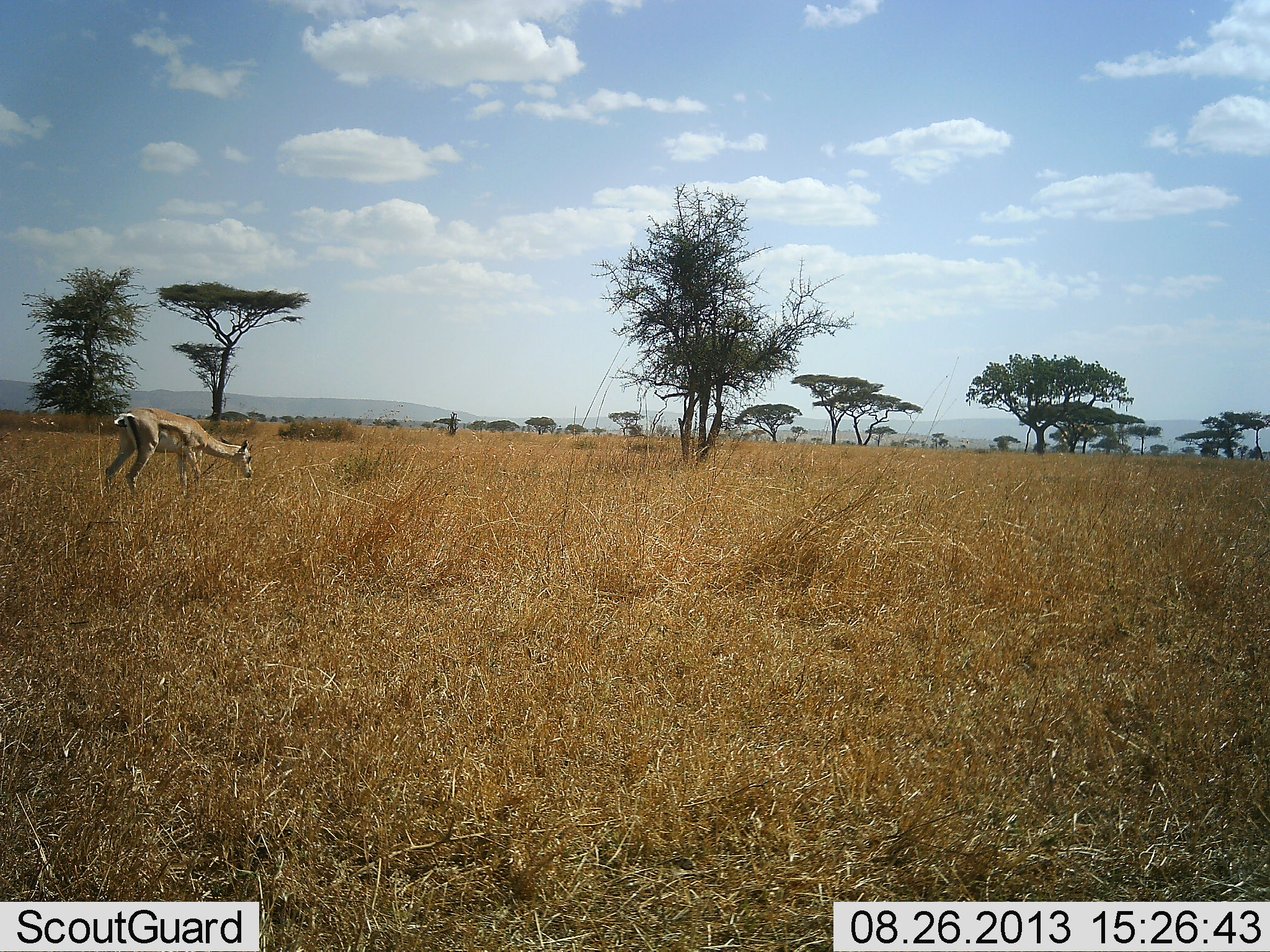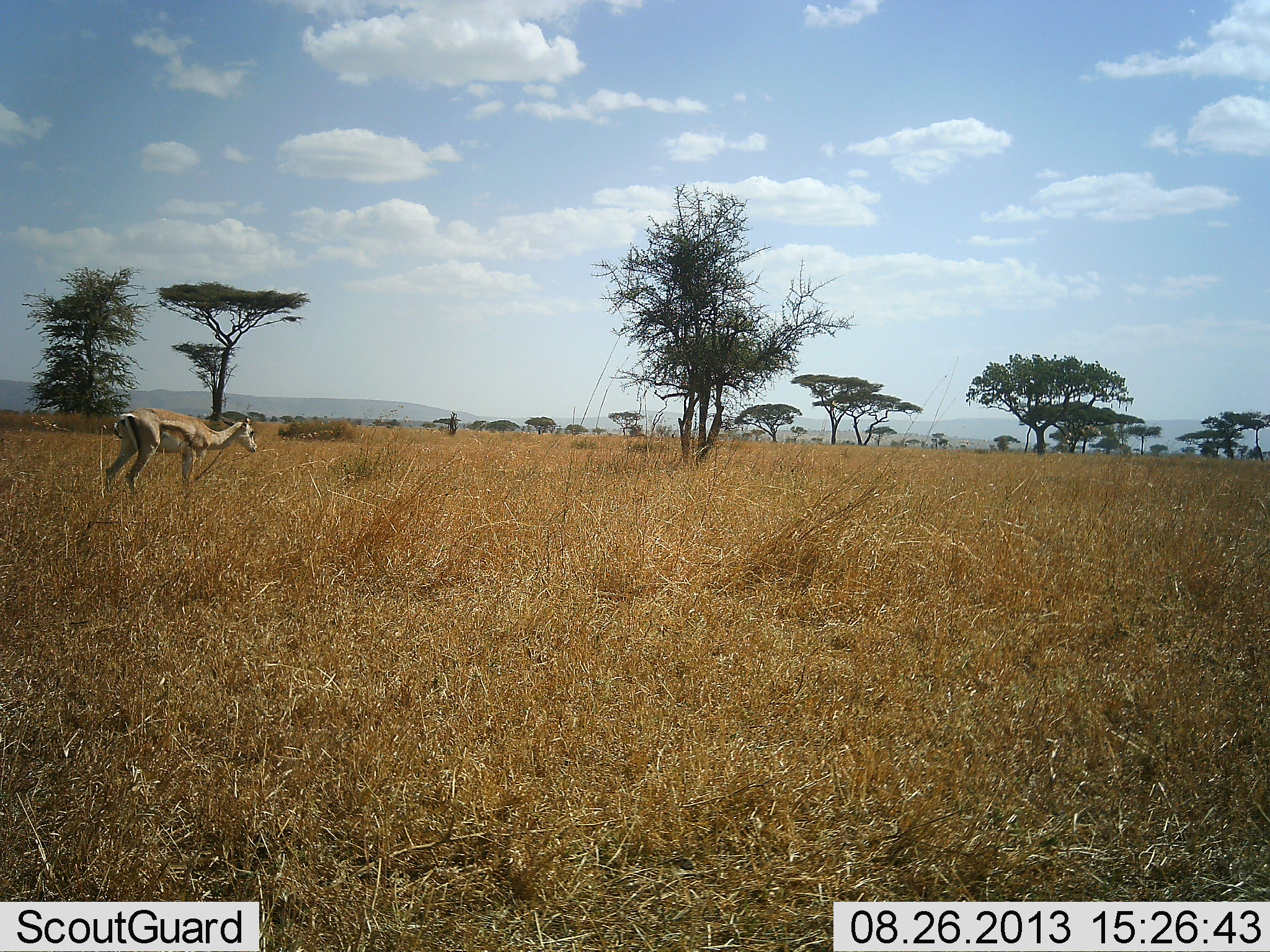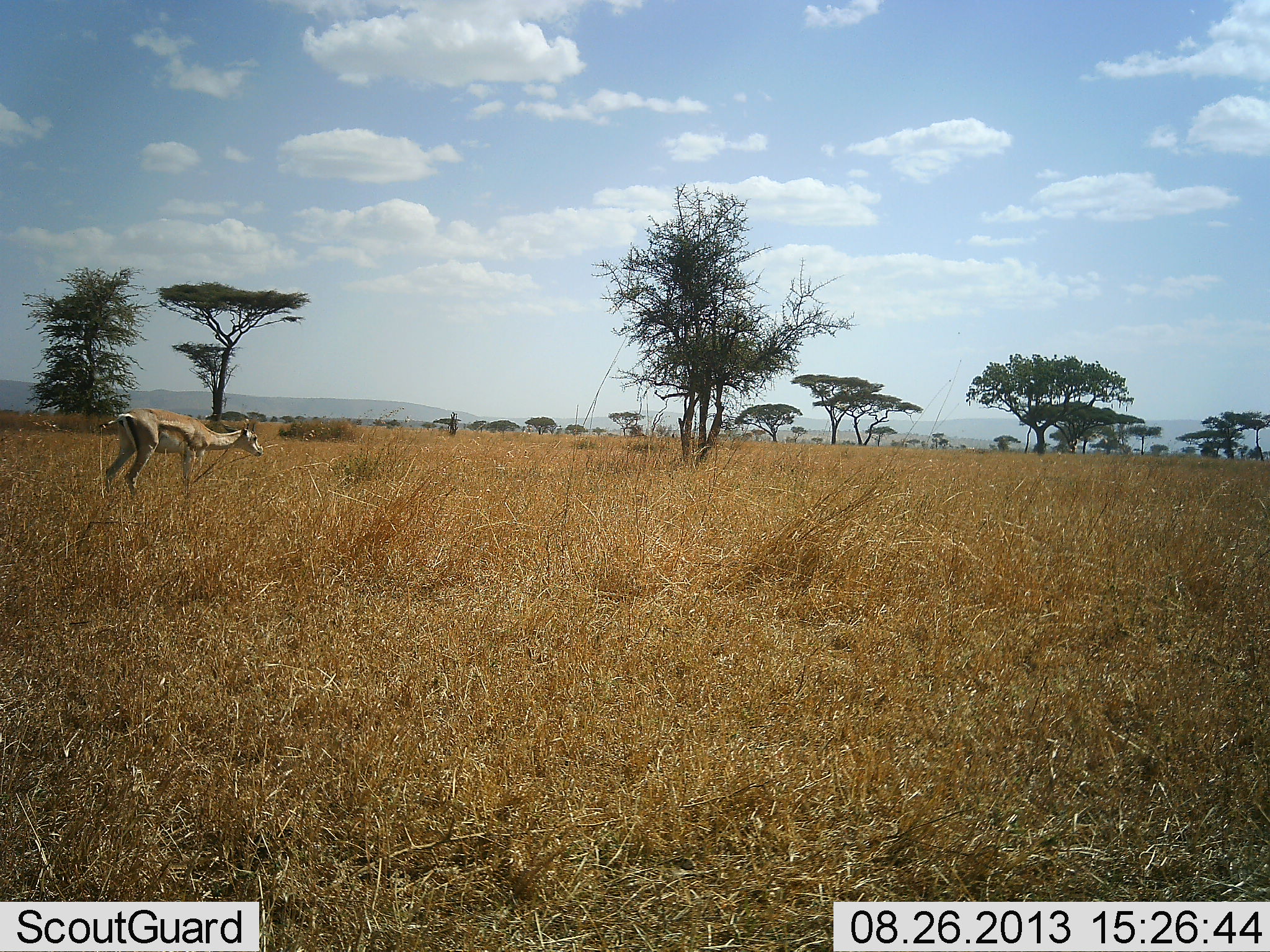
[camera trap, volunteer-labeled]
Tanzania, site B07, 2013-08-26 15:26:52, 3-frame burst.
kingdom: Animalia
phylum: Chordata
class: Mammalia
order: Artiodactyla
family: Bovidae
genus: Eudorcas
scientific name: Eudorcas thomsonii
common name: thomson's gazelle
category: gazellethomsons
Gazellethomsons (thomson's gazelle) (Eudorcas thomsonii), count 1. Behavior (volunteer vote fractions): standing 90%, resting 0%, moving 0%, interacting 0%. Young present (vote fraction): 10%. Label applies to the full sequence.